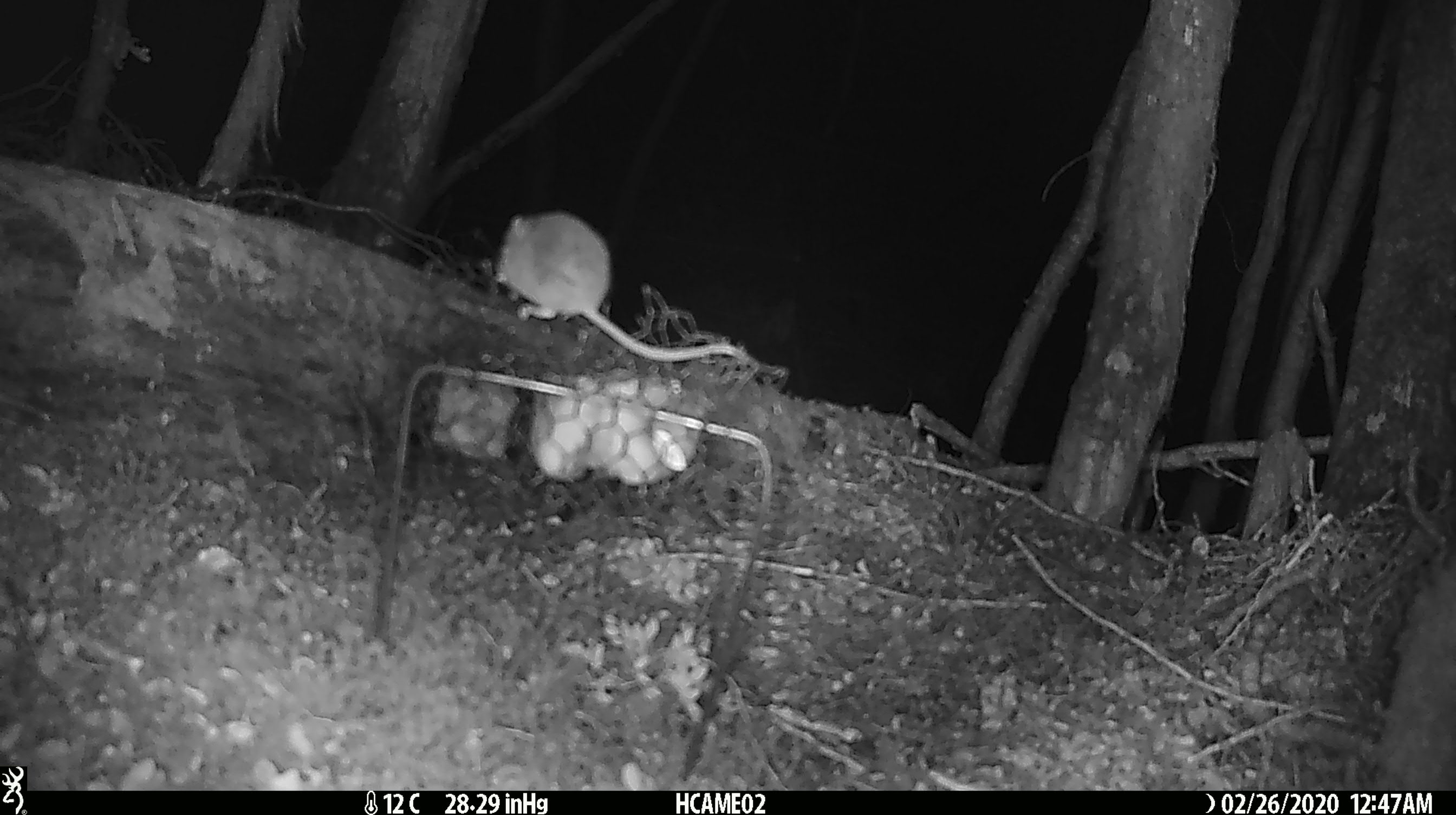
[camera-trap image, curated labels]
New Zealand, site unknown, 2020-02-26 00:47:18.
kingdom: Animalia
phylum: Chordata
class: Mammalia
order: Rodentia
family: Muridae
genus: Mus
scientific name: Mus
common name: mouse